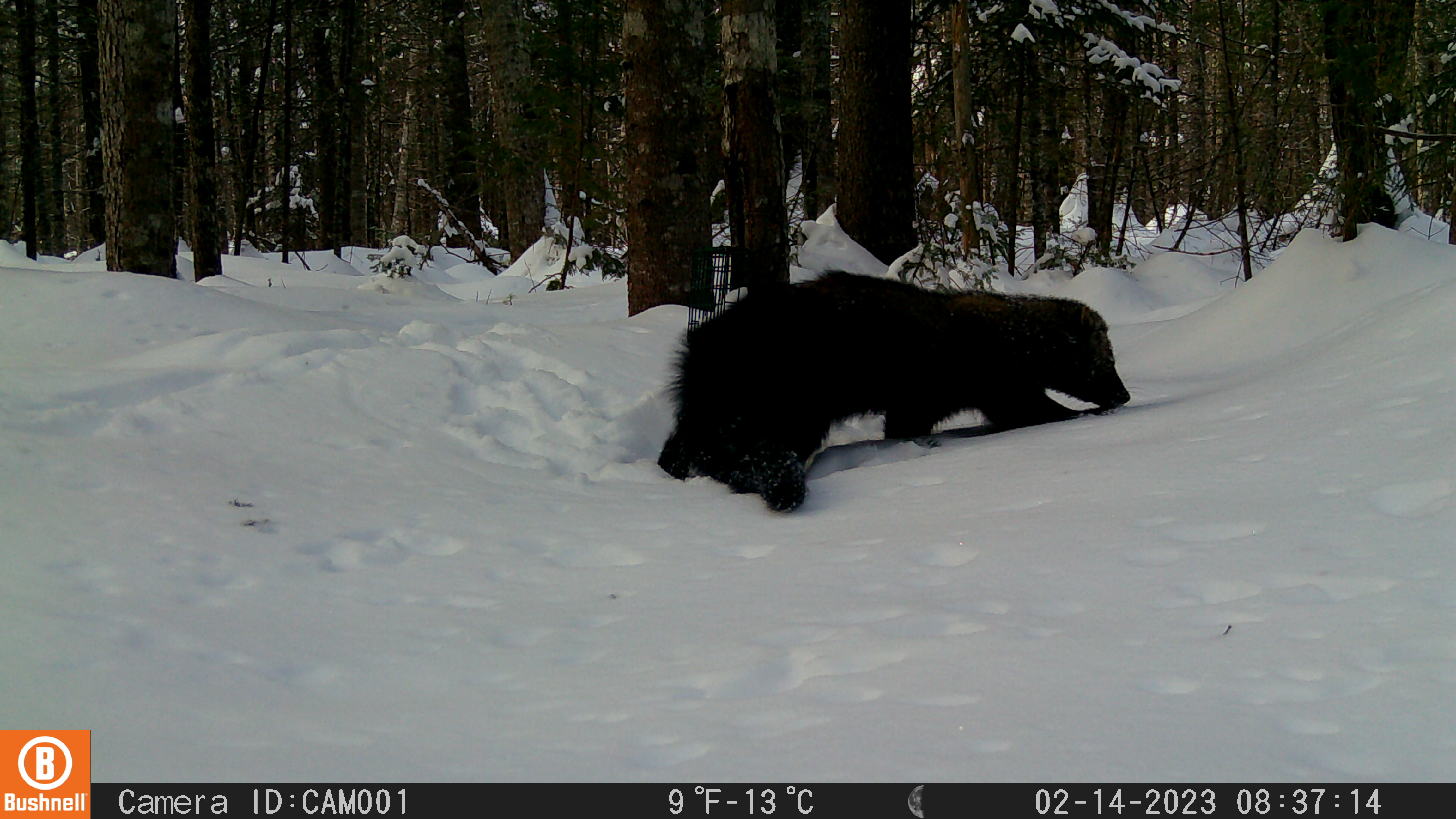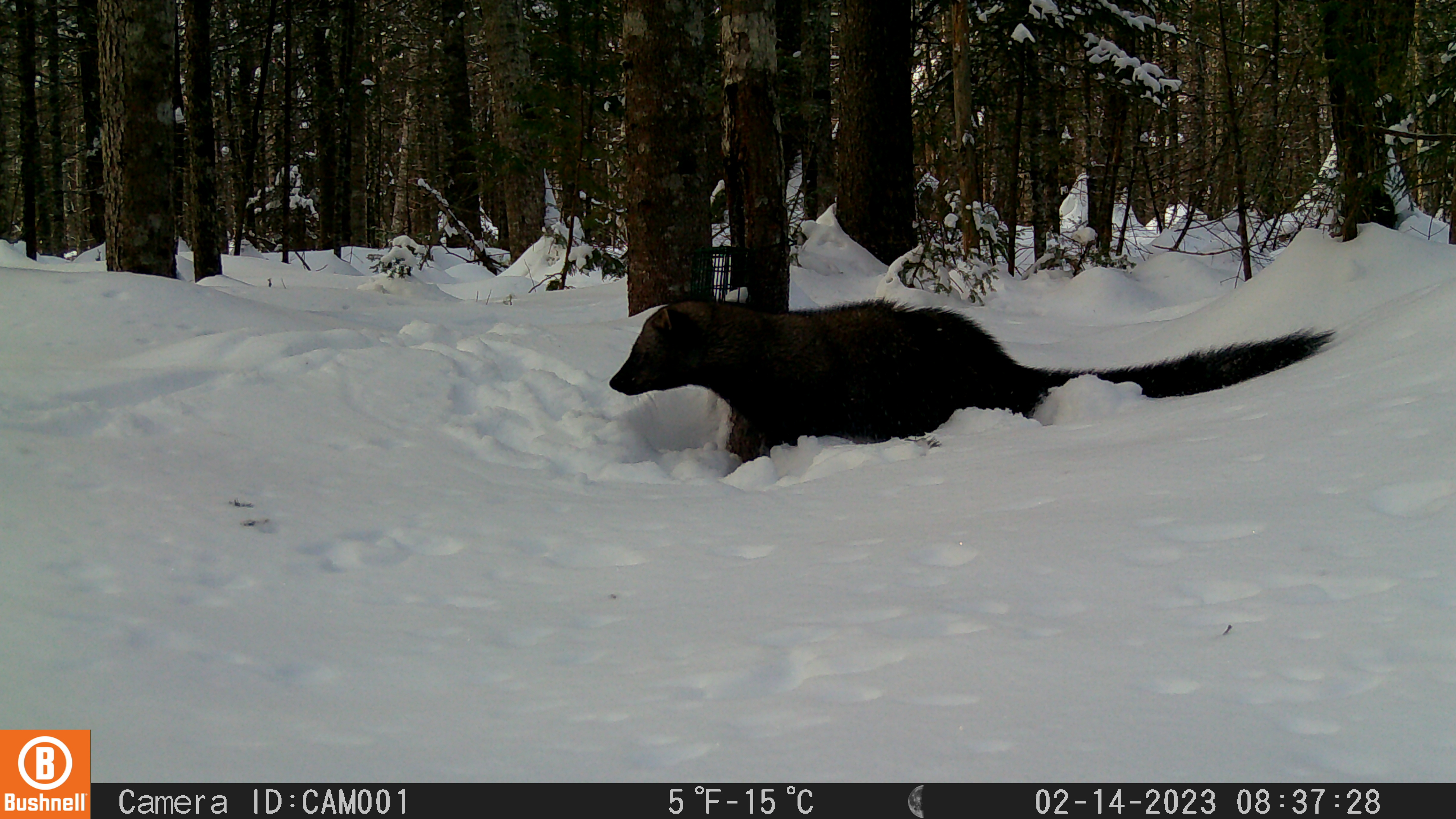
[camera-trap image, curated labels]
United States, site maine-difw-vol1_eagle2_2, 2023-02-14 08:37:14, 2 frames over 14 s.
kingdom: Animalia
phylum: Chordata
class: Mammalia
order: Carnivora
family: Mustelidae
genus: Pekania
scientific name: Pekania pennanti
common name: fisher